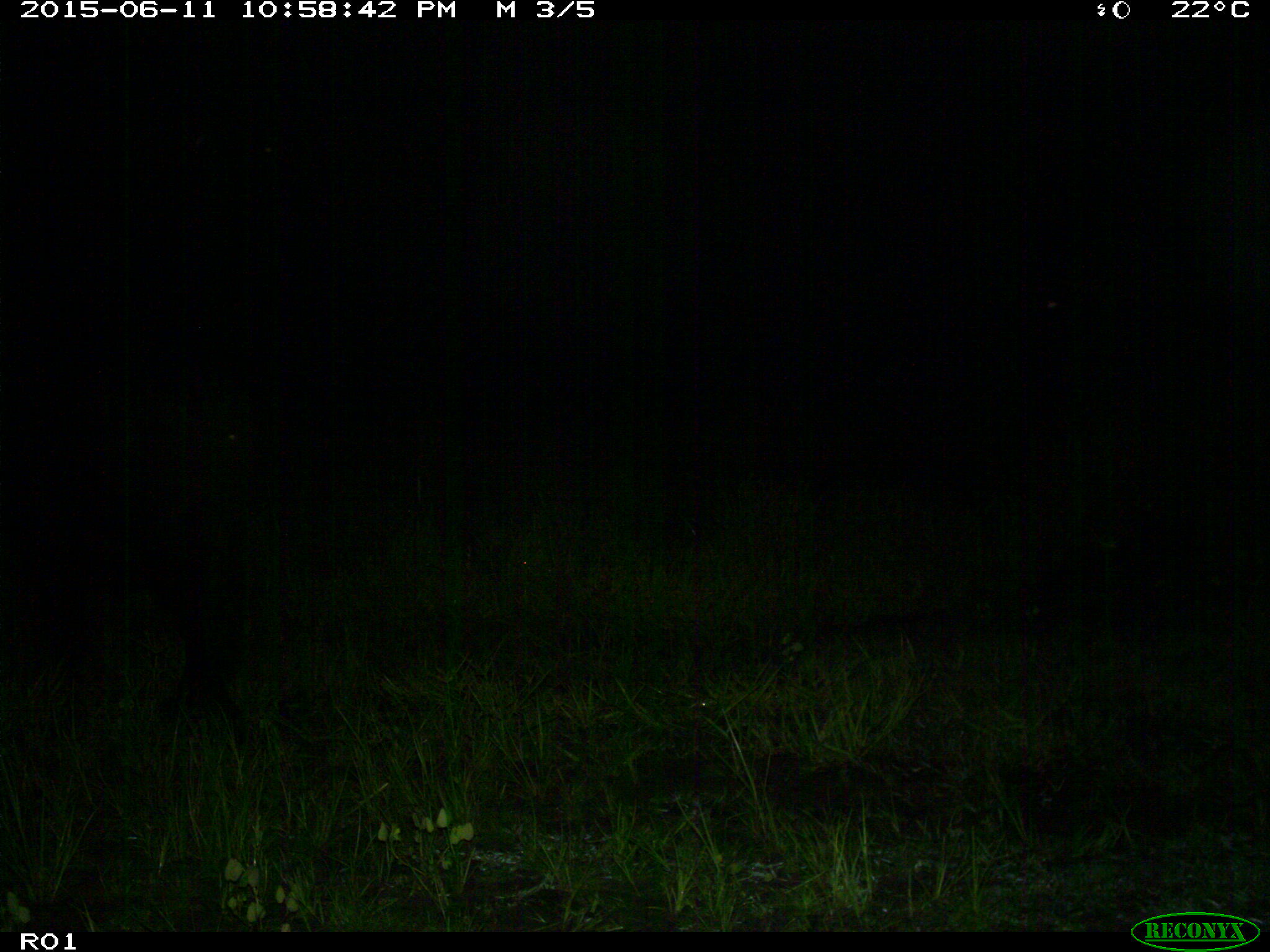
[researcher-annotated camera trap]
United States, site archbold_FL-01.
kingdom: Animalia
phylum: Chordata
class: Mammalia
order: Artiodactyla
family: Bovidae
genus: Bos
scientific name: Bos taurus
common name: domestic cow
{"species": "Bos taurus (domestic cow)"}